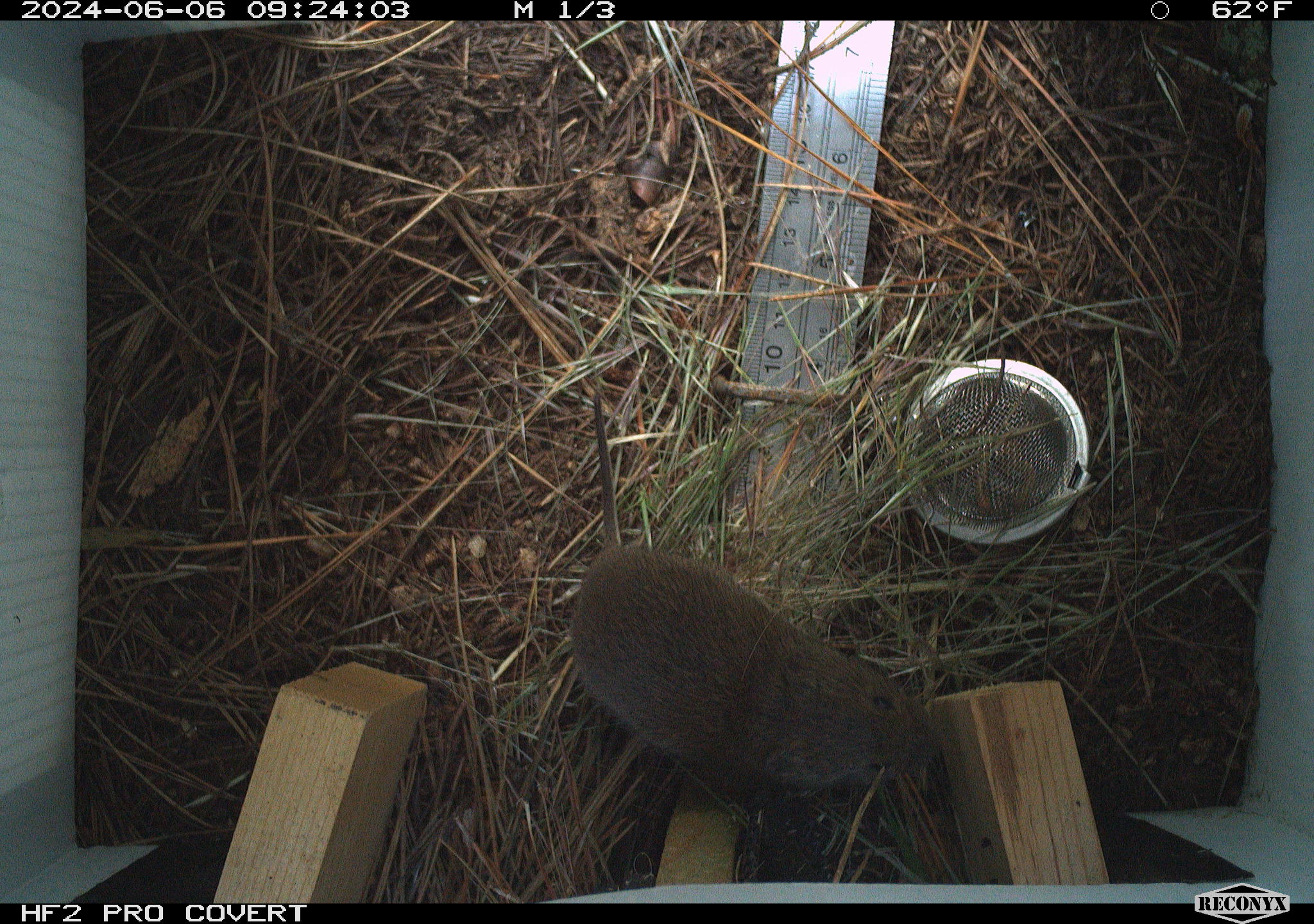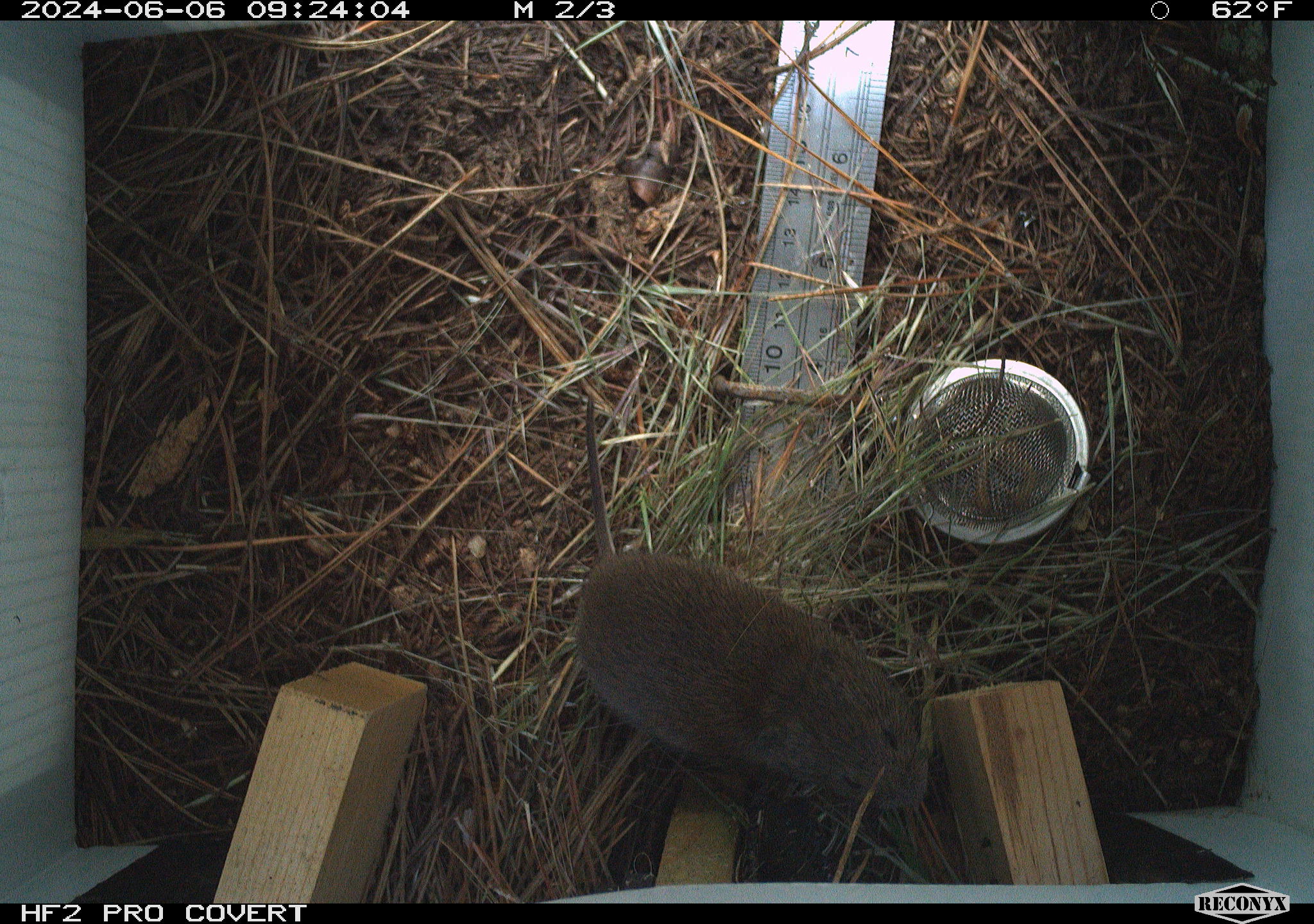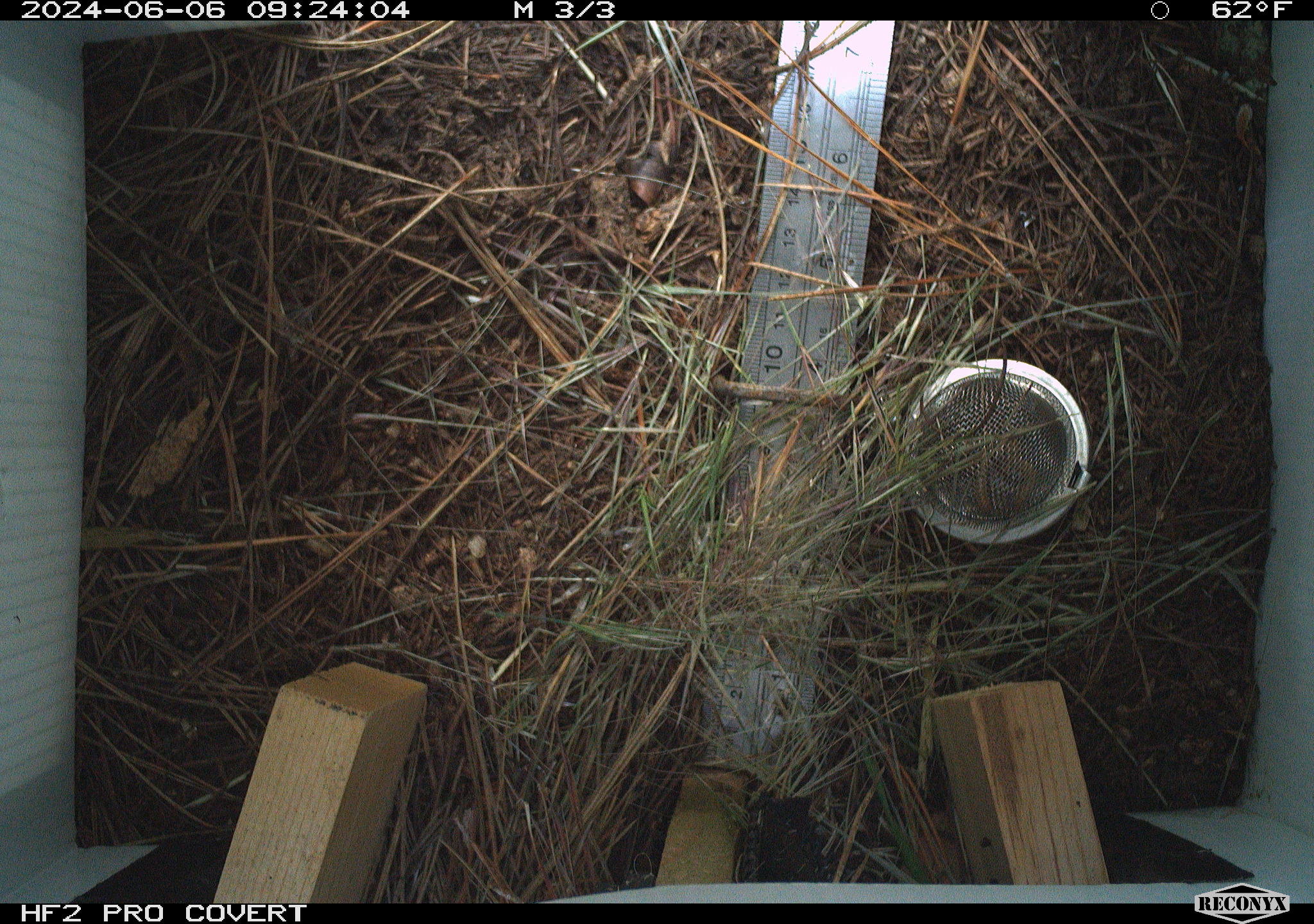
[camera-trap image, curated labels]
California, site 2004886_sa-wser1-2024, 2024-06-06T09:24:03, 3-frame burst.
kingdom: Animalia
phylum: Chordata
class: Mammalia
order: Rodentia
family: Cricetidae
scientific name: Arvicolinae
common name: voles, lemmings, and muskrats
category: arvicolinae subfamily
Arvicolinae subfamily (voles, lemmings, and muskrats) (Arvicolinae).